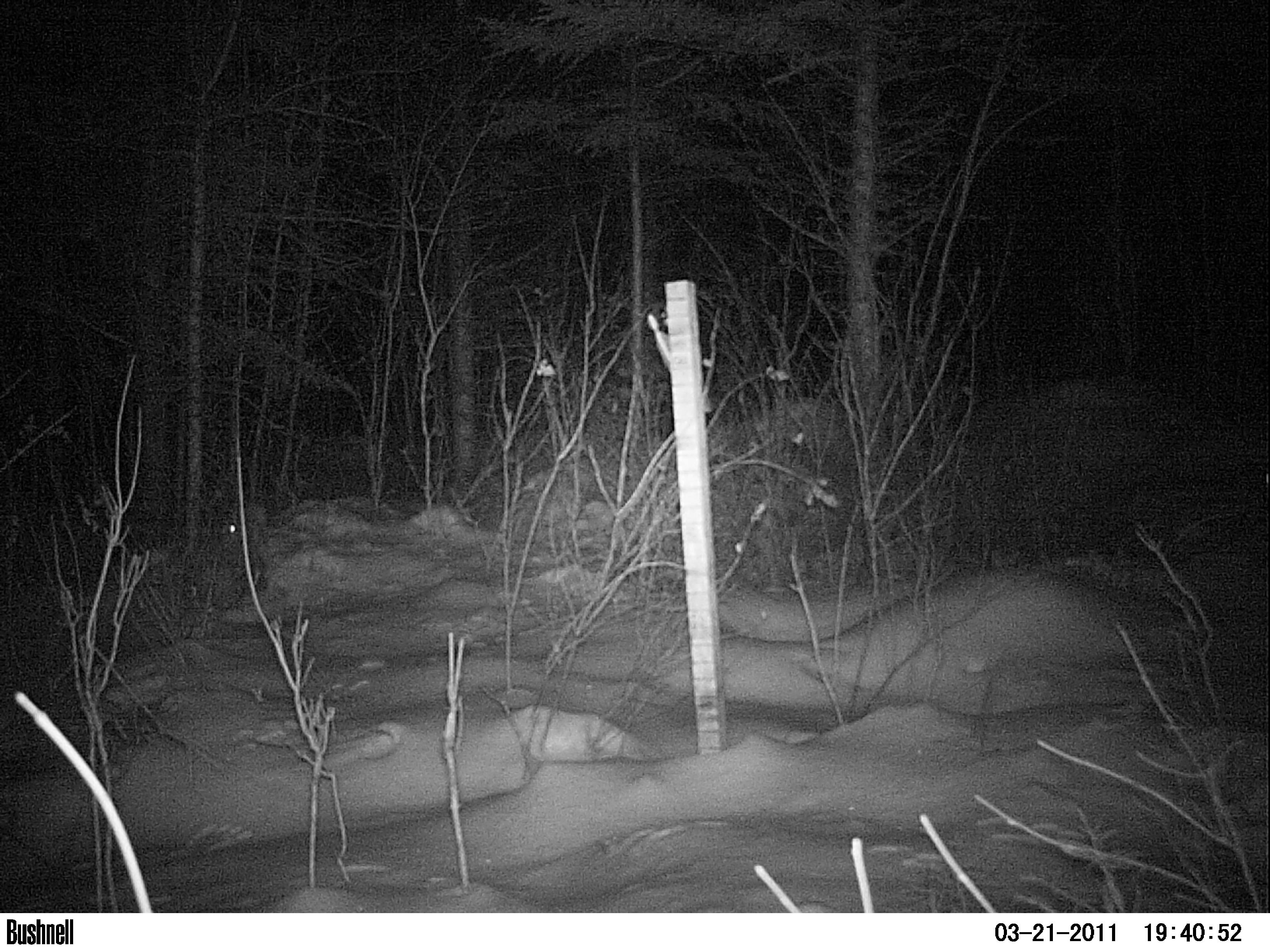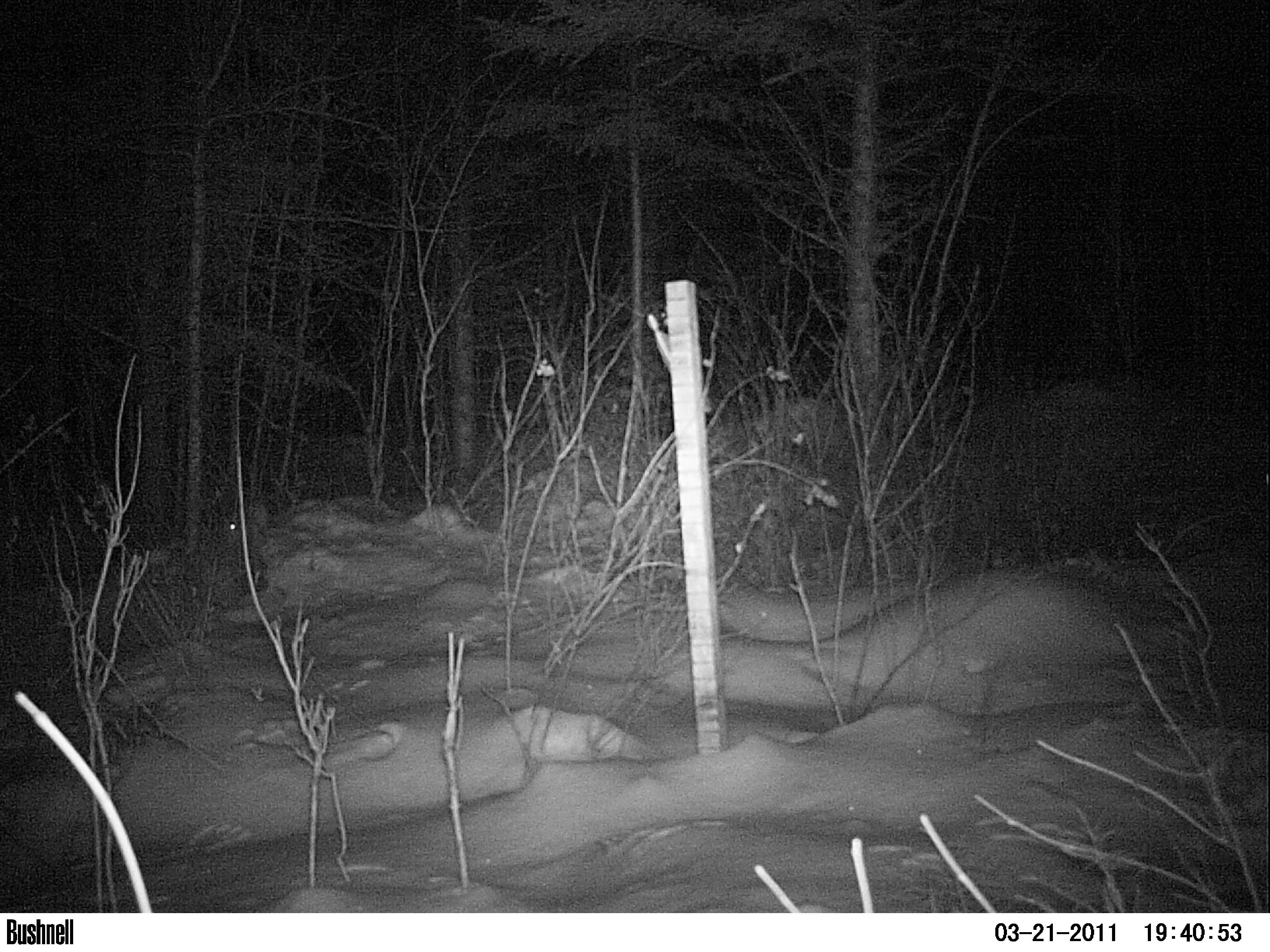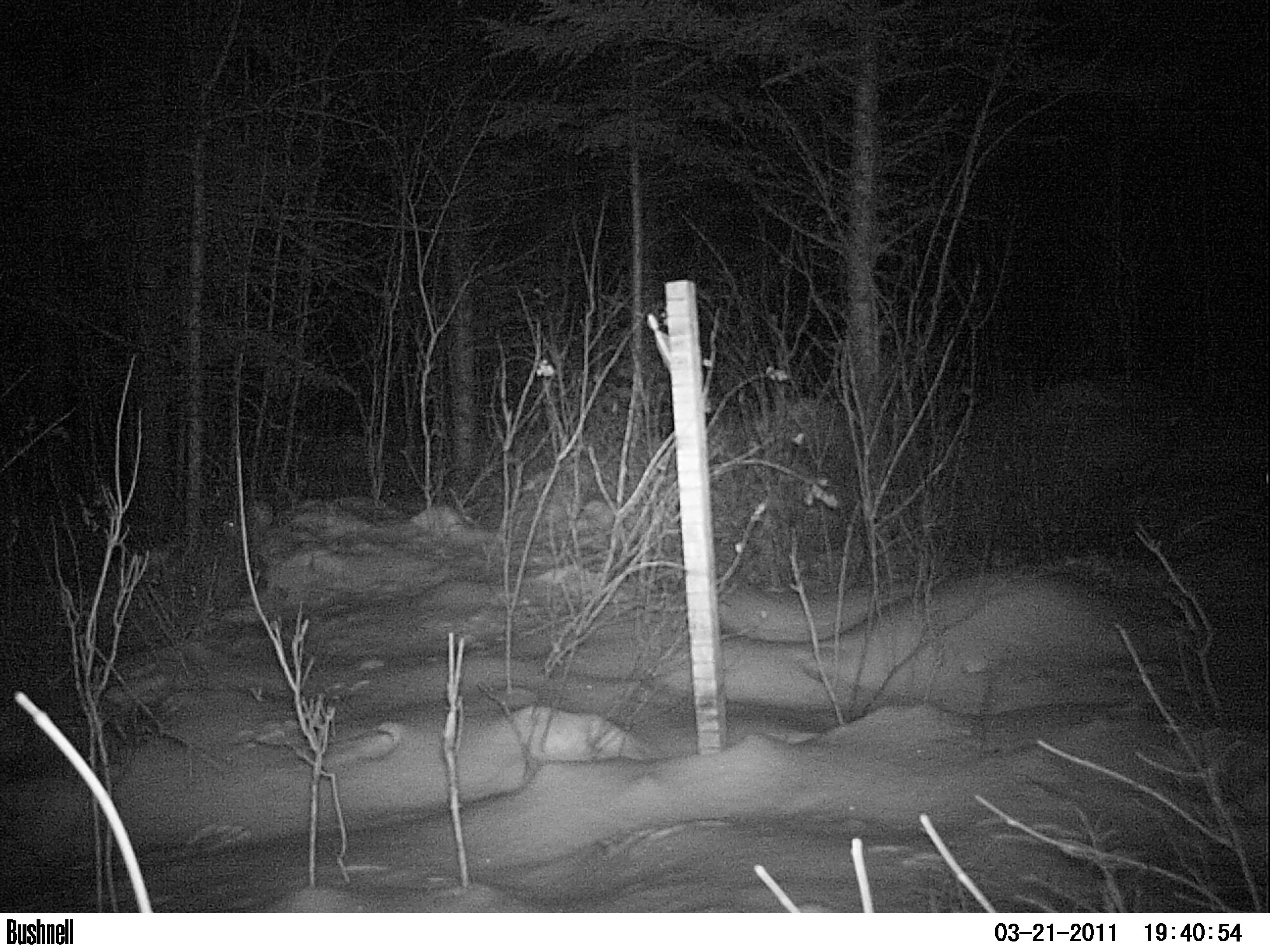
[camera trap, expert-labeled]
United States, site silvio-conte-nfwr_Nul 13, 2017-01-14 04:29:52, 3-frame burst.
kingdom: Animalia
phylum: Chordata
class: Mammalia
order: Lagomorpha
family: Leporidae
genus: Lepus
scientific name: Lepus americanus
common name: snowshoe hare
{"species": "snowshoe hare (Lepus americanus)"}